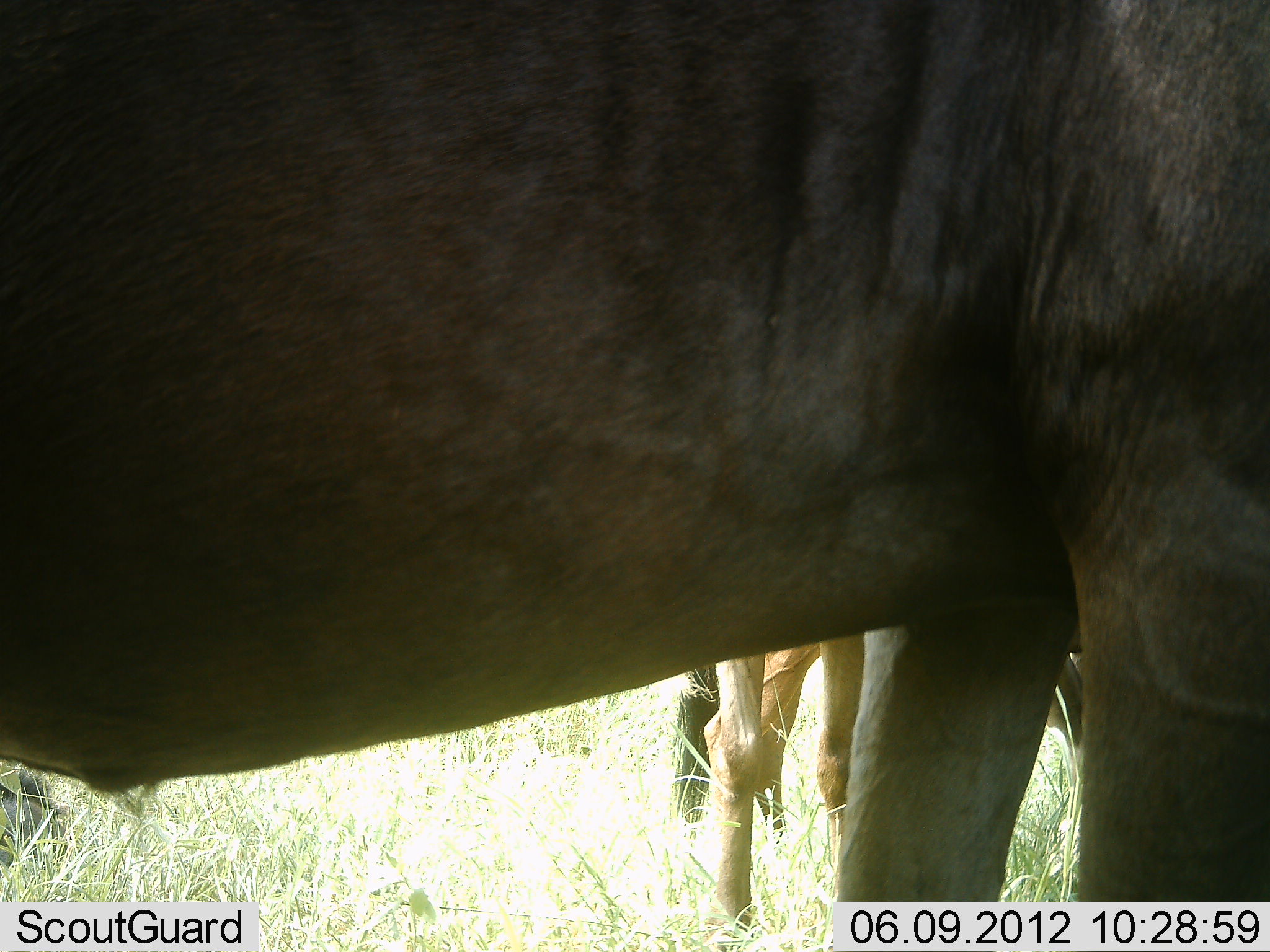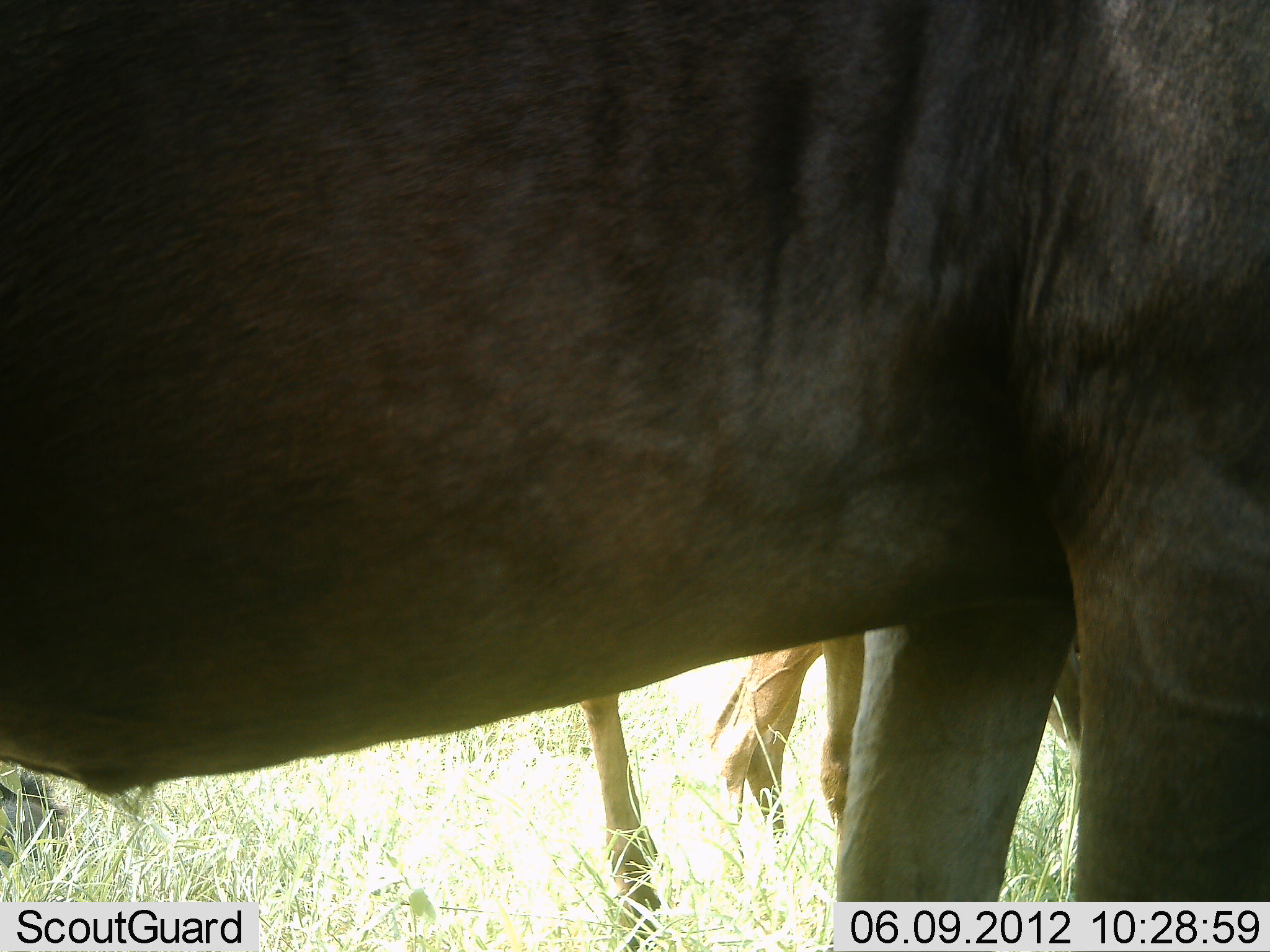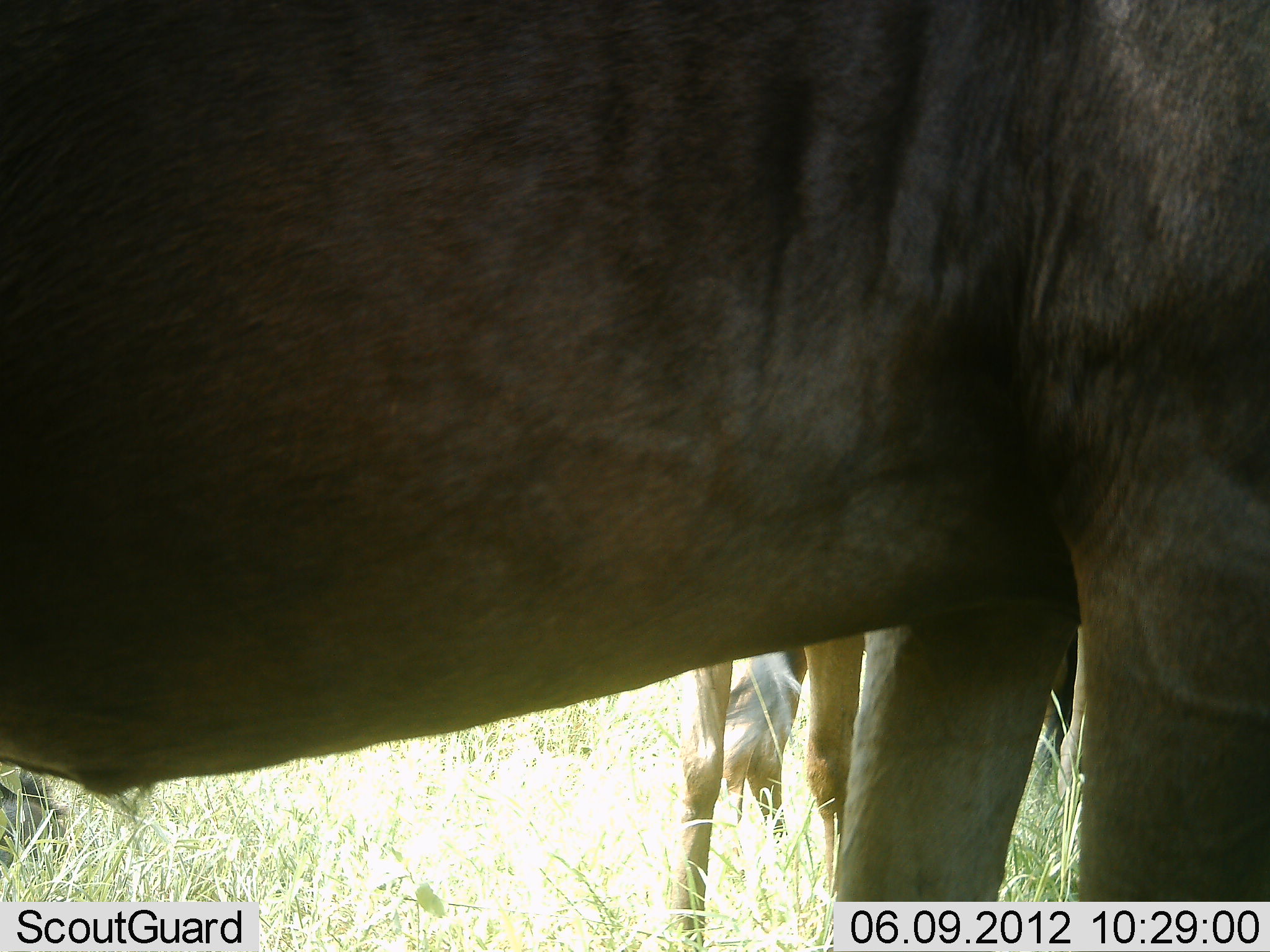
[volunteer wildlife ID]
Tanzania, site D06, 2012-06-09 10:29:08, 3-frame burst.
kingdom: Animalia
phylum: Chordata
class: Mammalia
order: Artiodactyla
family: Bovidae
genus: Connochaetes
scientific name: Connochaetes taurinus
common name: blue wildebeest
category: wildebeest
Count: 3.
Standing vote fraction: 100%.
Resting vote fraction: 20%.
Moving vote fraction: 10%.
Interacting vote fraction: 0%.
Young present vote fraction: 0%.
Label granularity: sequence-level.